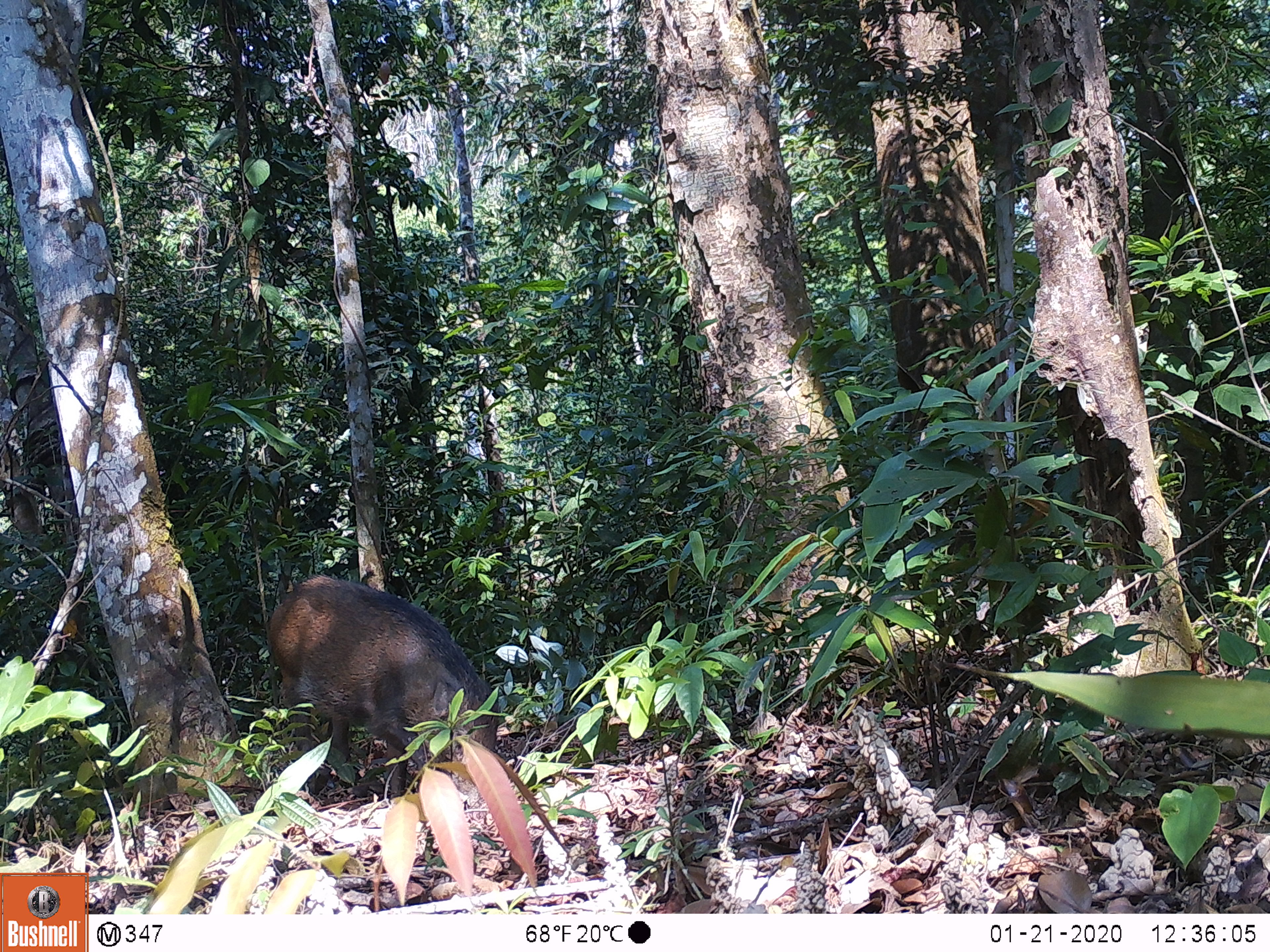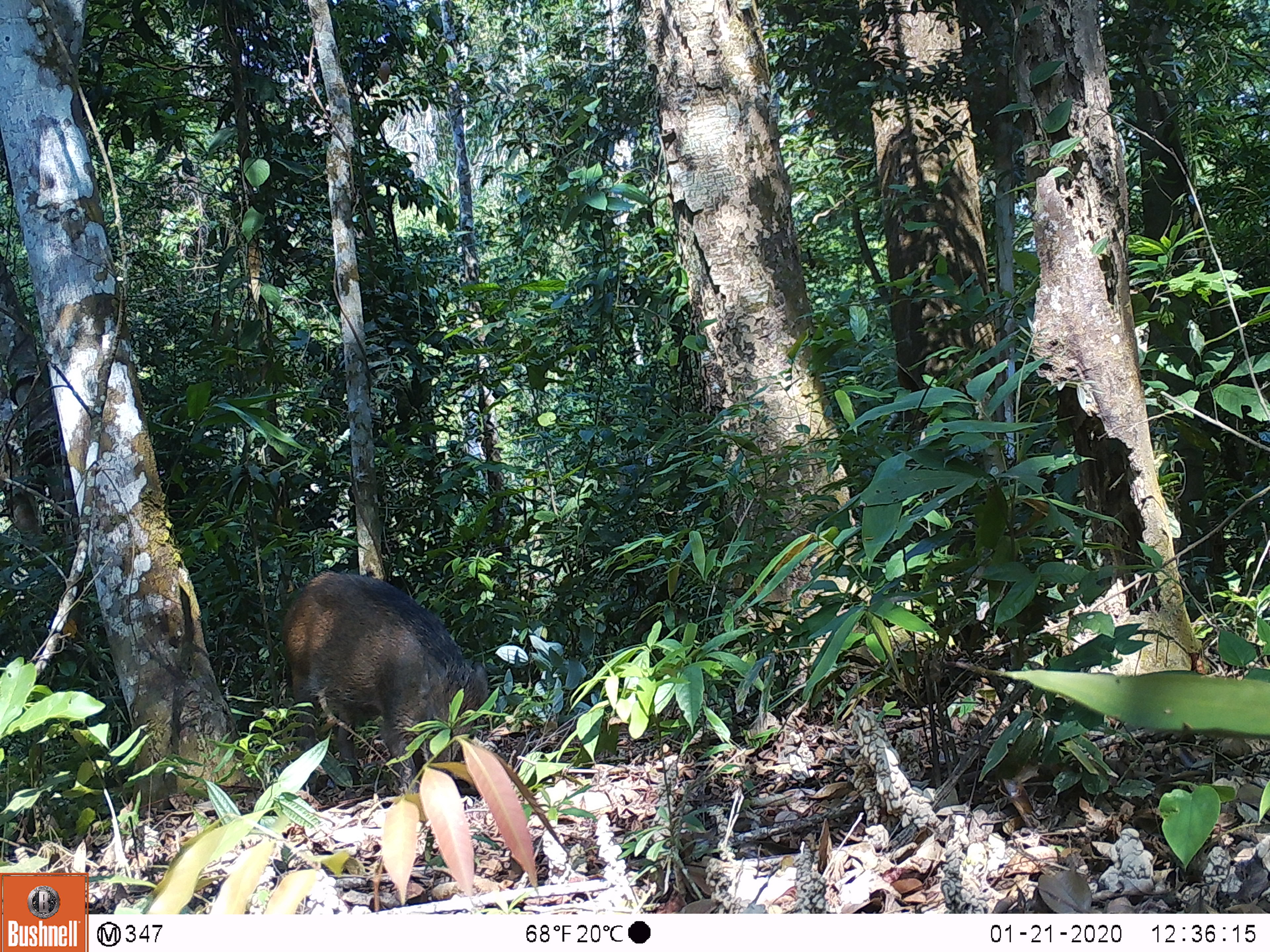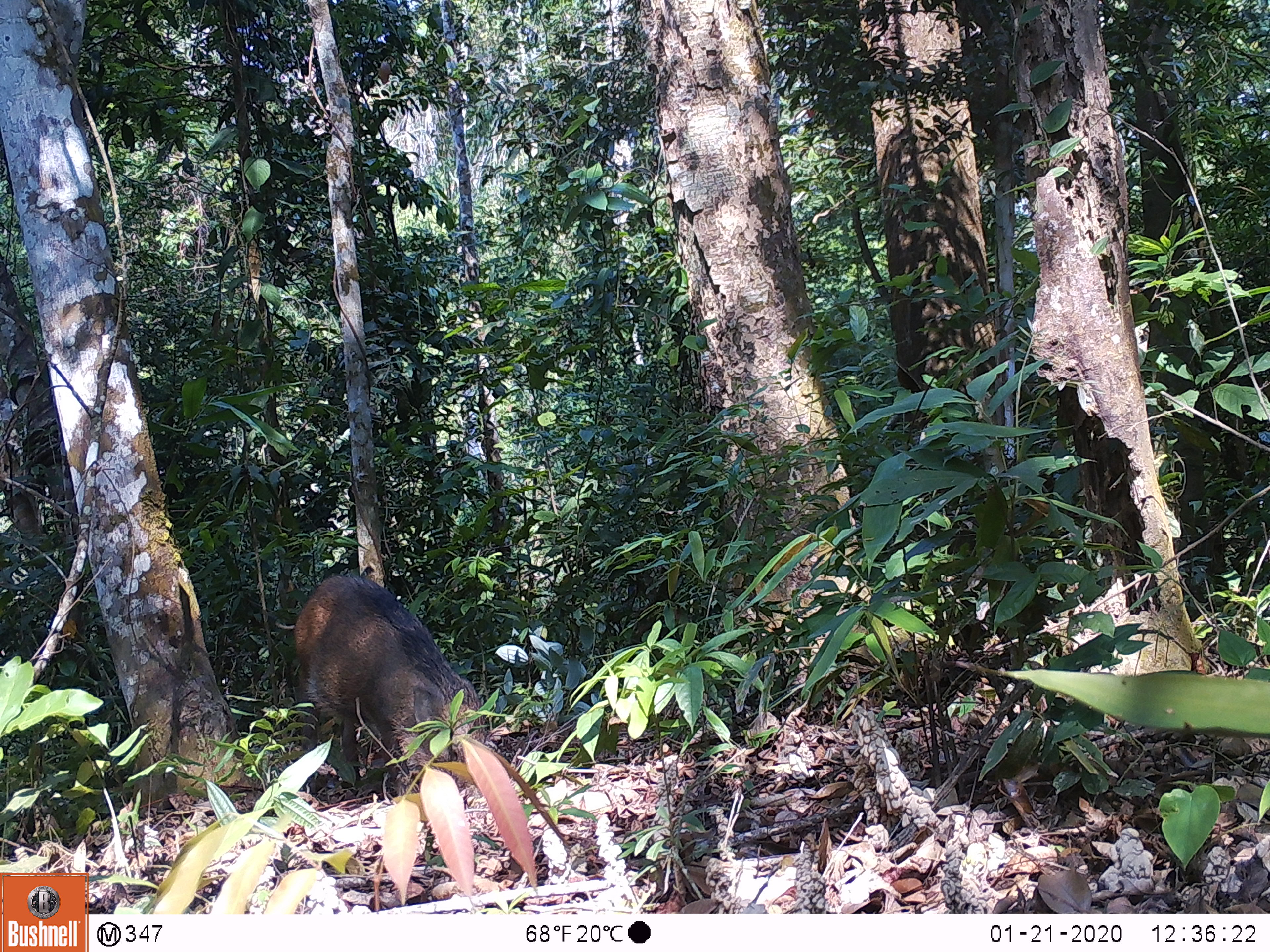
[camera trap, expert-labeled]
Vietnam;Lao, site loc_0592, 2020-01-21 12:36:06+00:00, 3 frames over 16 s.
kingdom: Animalia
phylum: Chordata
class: Mammalia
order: Artiodactyla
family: Suidae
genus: Sus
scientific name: Sus scrofa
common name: eurasian wild pig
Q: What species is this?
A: Eurasian wild pig (Sus scrofa).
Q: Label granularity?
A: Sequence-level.